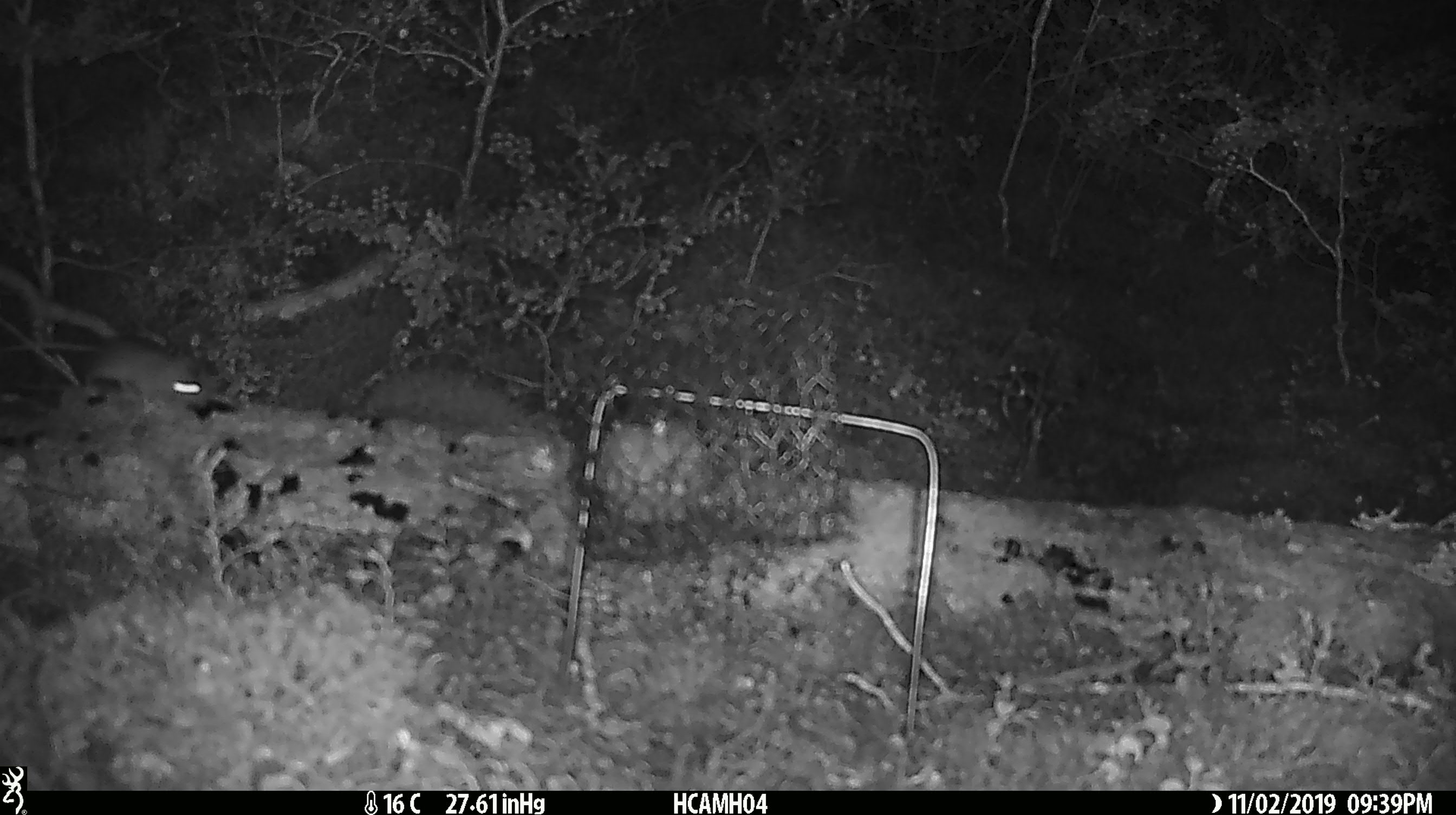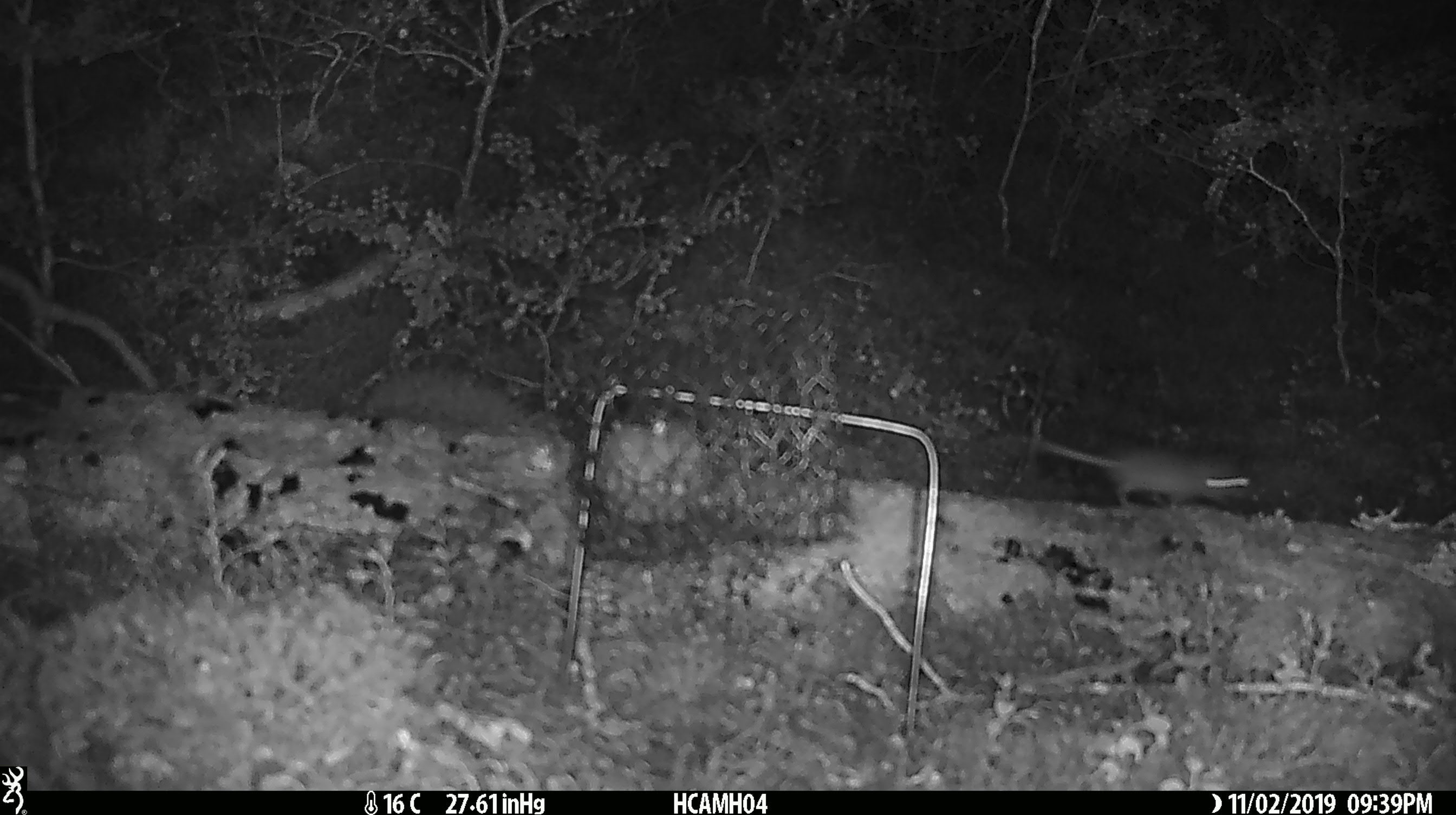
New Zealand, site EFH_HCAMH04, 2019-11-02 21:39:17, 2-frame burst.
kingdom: Animalia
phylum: Chordata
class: Mammalia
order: Rodentia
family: Muridae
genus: Mus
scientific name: Mus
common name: mouse